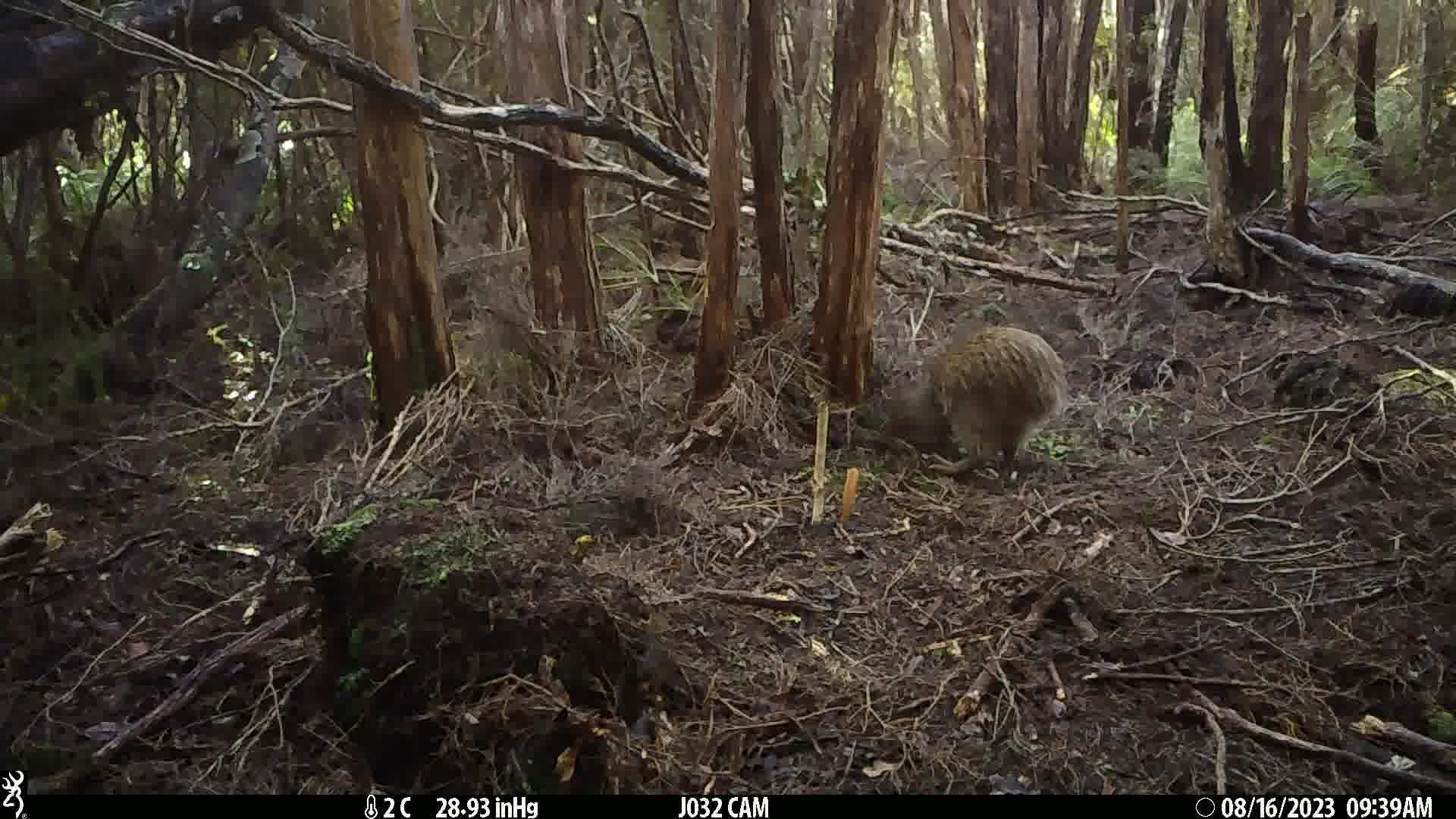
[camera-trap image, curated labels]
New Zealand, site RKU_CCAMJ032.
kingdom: Animalia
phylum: Chordata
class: Aves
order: Apterygiformes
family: Apterygidae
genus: Apteryx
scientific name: Apteryx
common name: kiwi